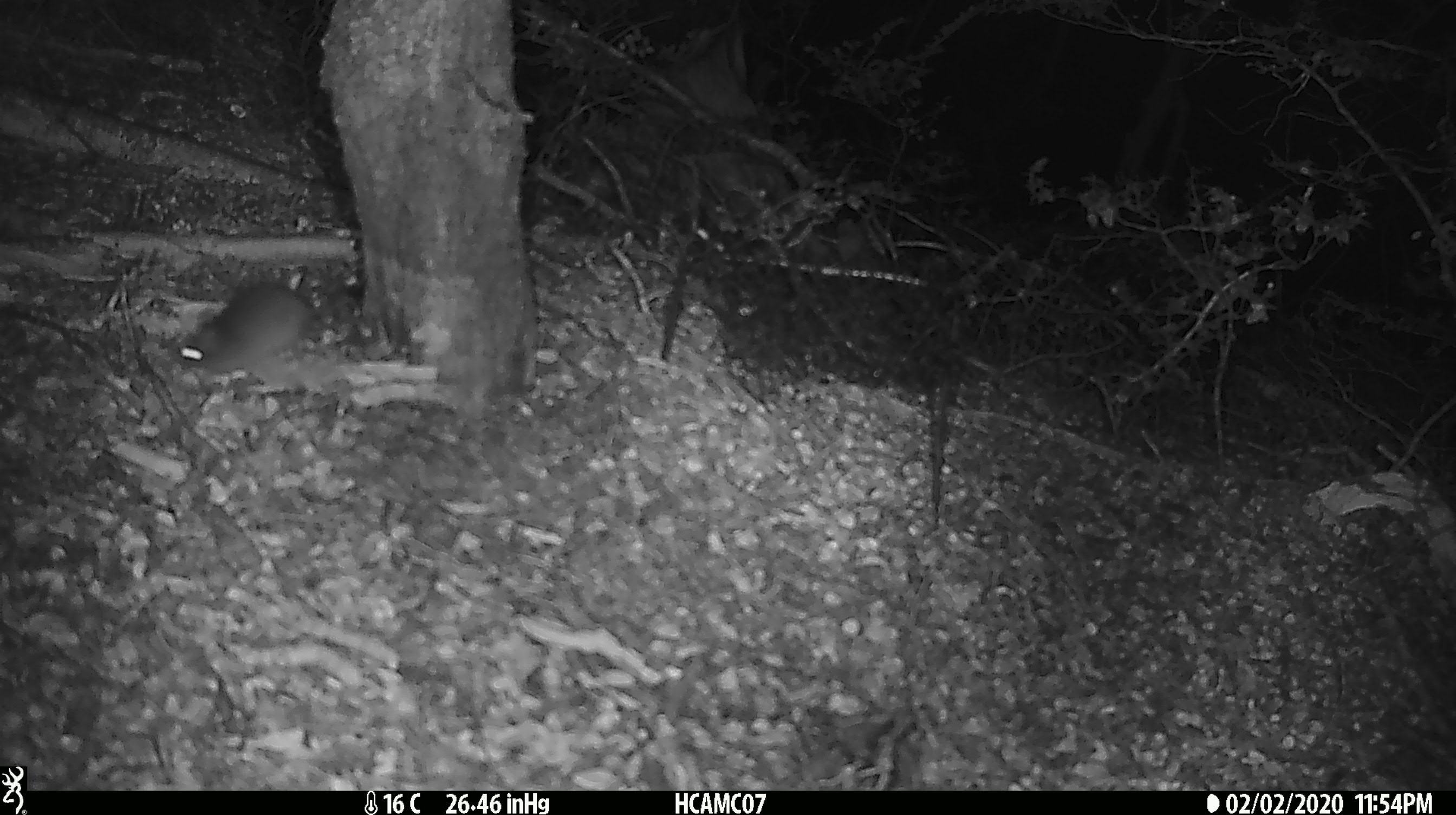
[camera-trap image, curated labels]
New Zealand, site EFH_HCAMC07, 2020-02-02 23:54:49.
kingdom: Animalia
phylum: Chordata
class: Mammalia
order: Rodentia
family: Muridae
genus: Mus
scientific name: Mus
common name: mouse